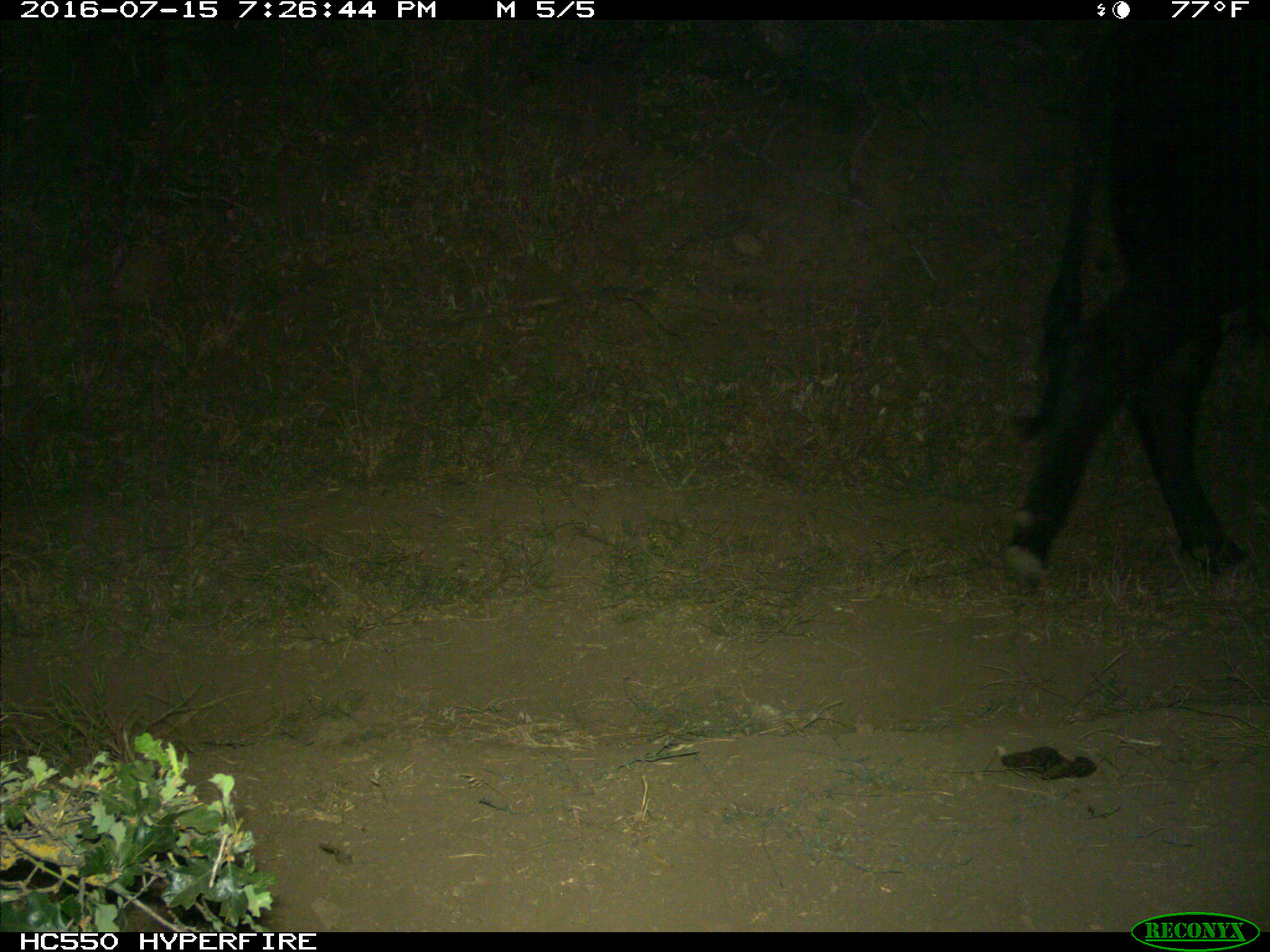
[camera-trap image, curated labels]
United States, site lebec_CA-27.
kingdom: Animalia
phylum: Chordata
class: Mammalia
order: Artiodactyla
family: Bovidae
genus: Bos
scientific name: Bos taurus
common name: domestic cow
Bos taurus (domestic cow).